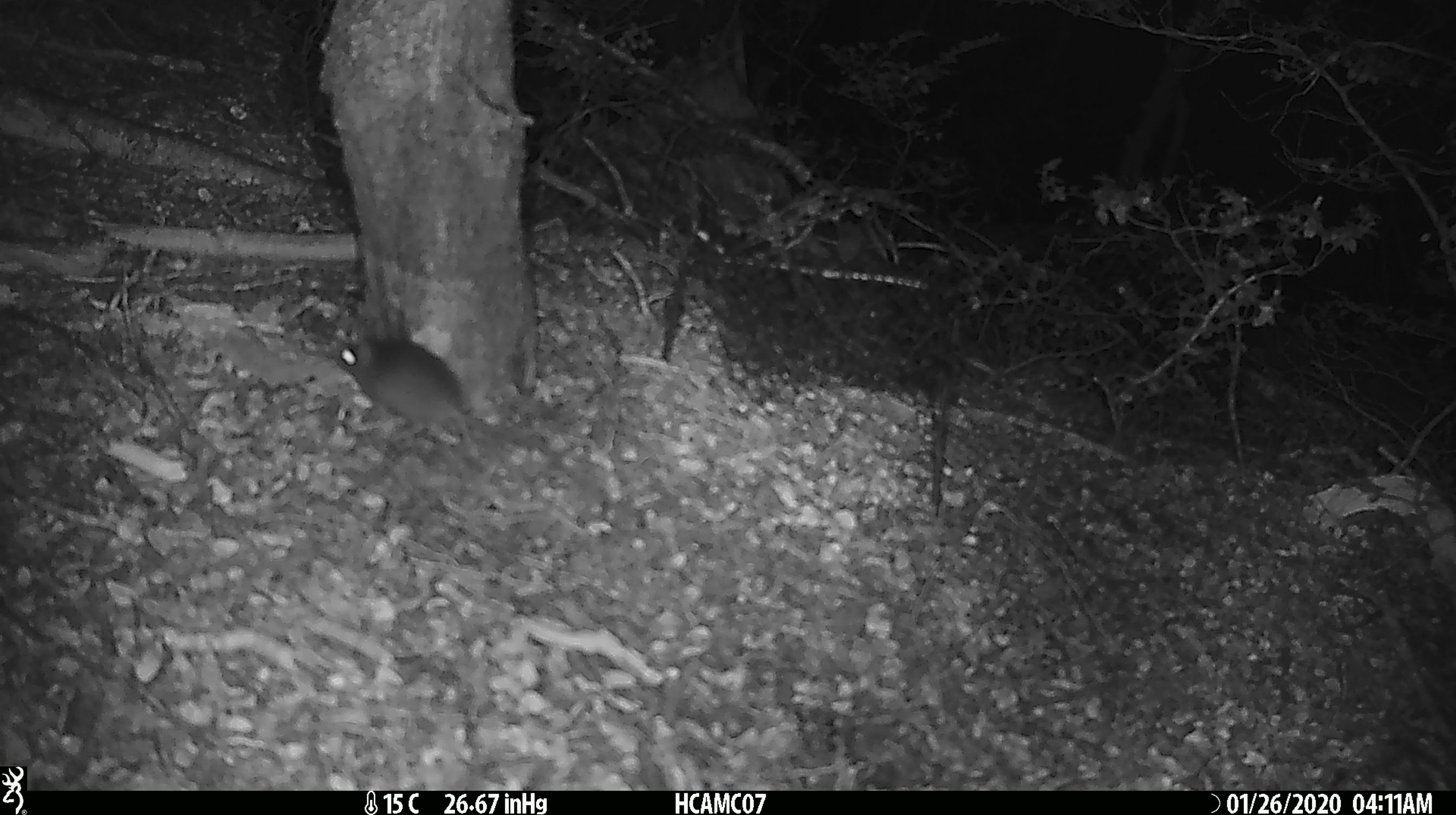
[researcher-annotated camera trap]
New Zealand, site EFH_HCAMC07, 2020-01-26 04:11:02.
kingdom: Animalia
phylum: Chordata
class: Mammalia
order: Rodentia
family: Muridae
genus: Mus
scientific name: Mus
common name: mouse